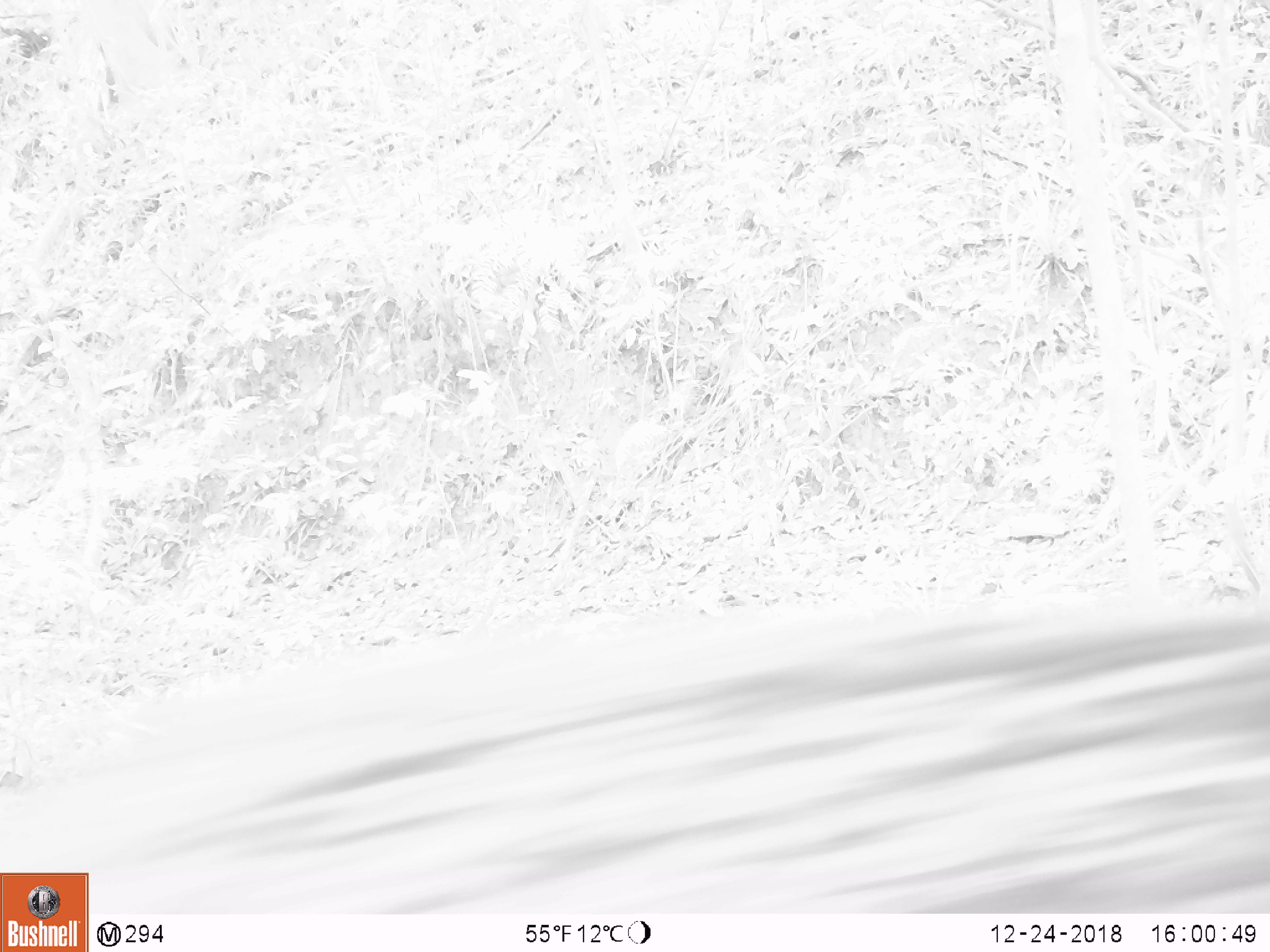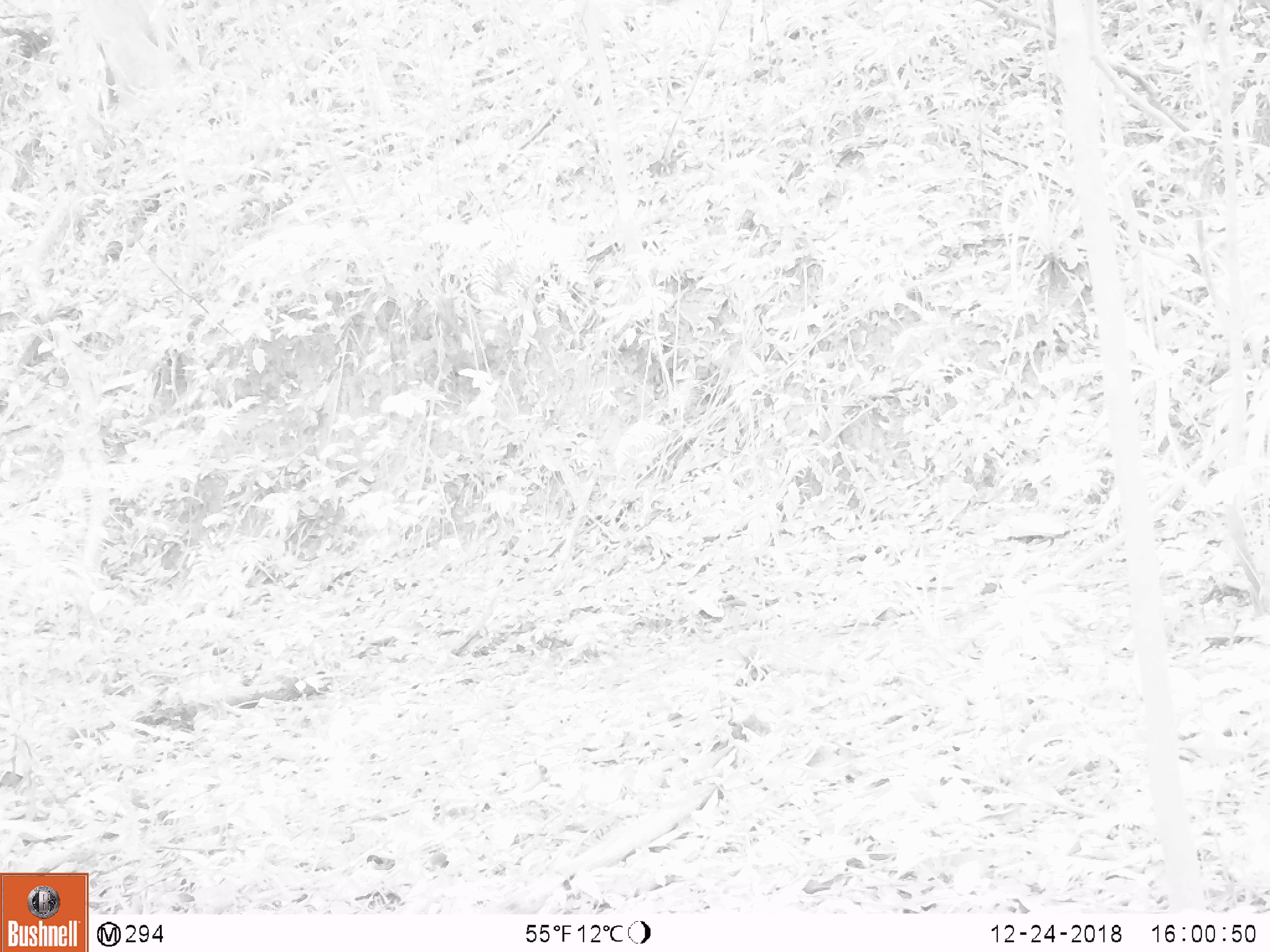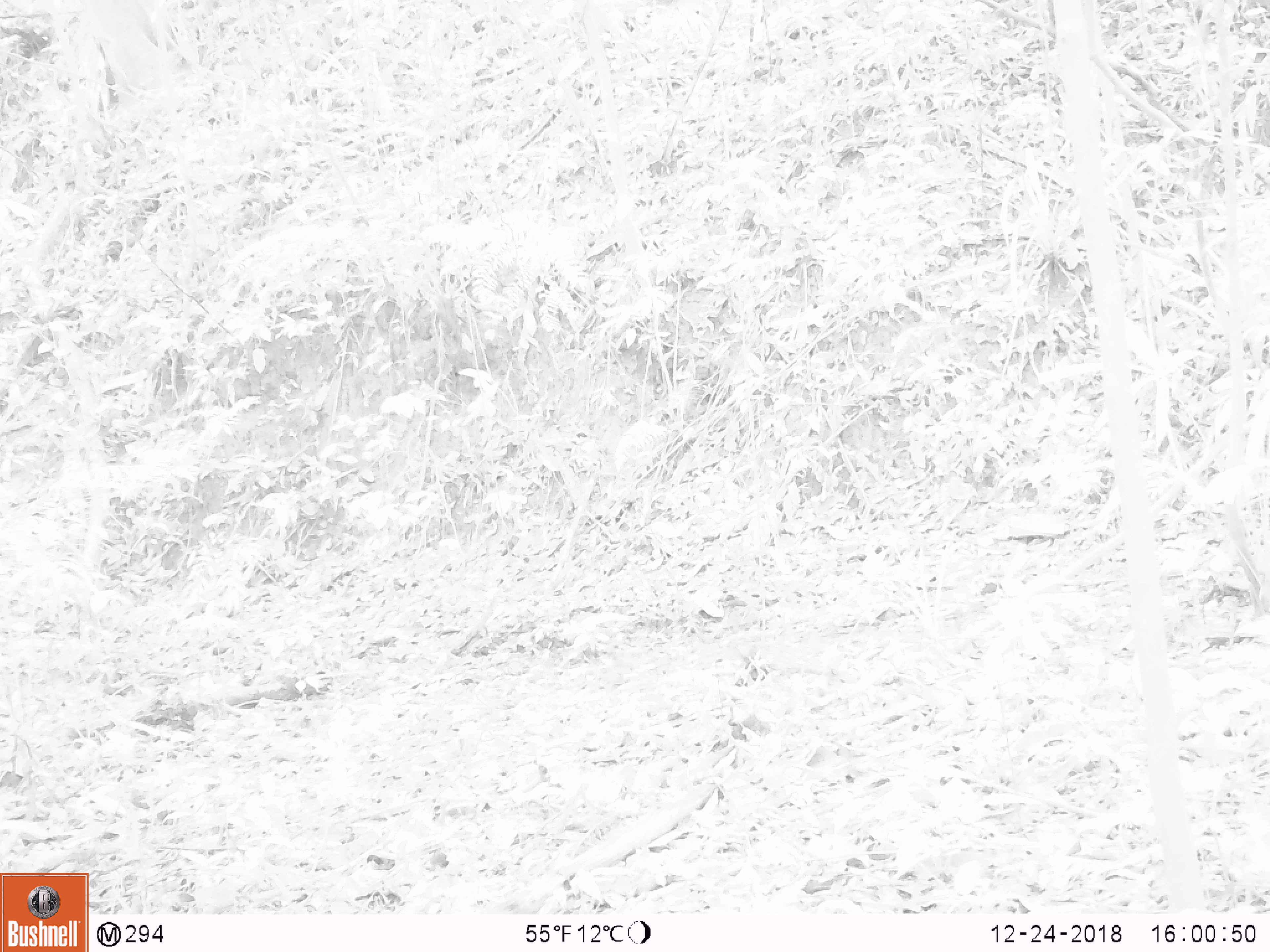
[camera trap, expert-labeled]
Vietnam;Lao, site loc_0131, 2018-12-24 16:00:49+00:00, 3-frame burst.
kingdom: Animalia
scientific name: Animalia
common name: animal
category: unidentified animal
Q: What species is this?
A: Unidentified animal (animal) (Animalia).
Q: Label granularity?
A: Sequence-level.